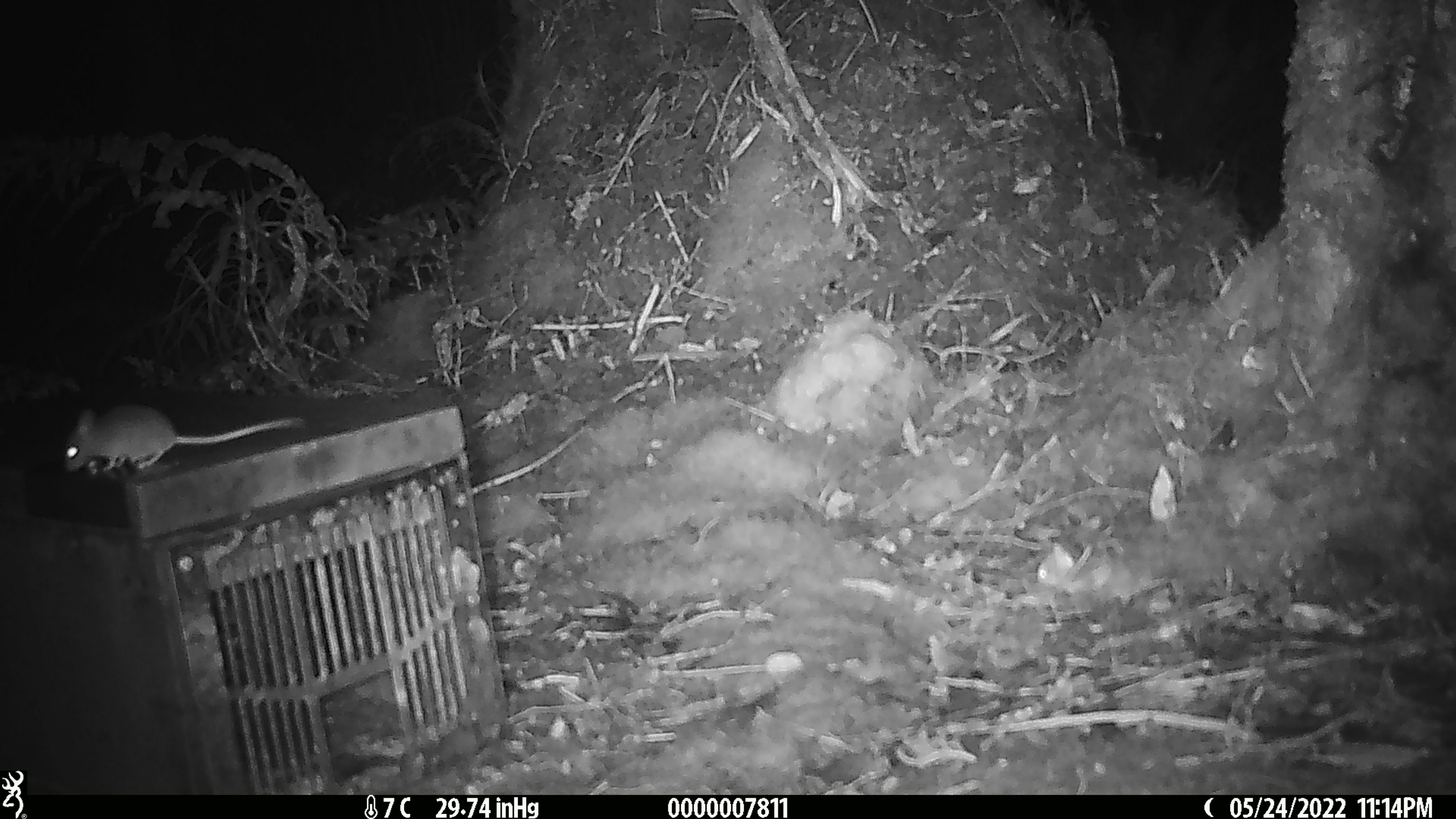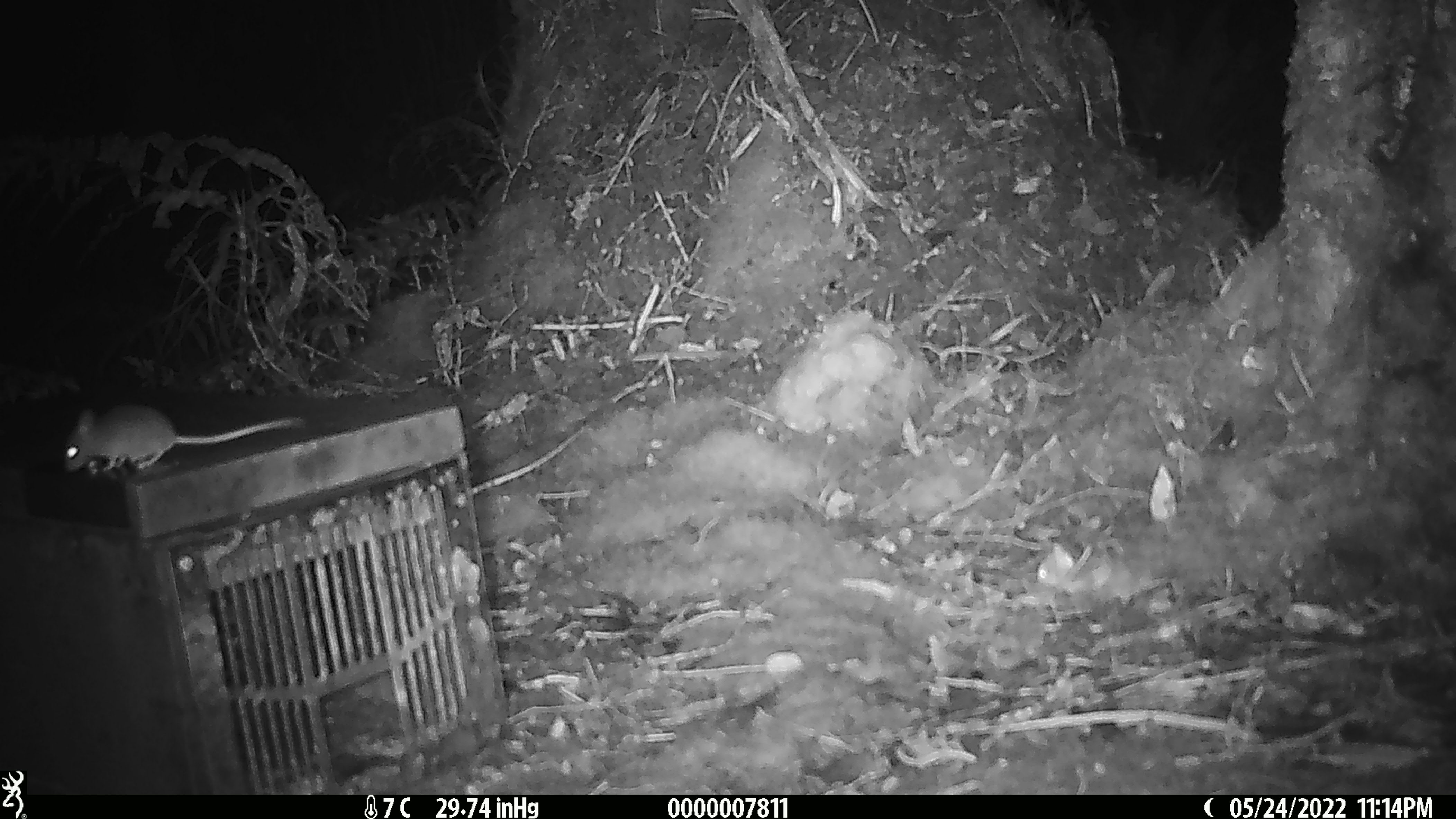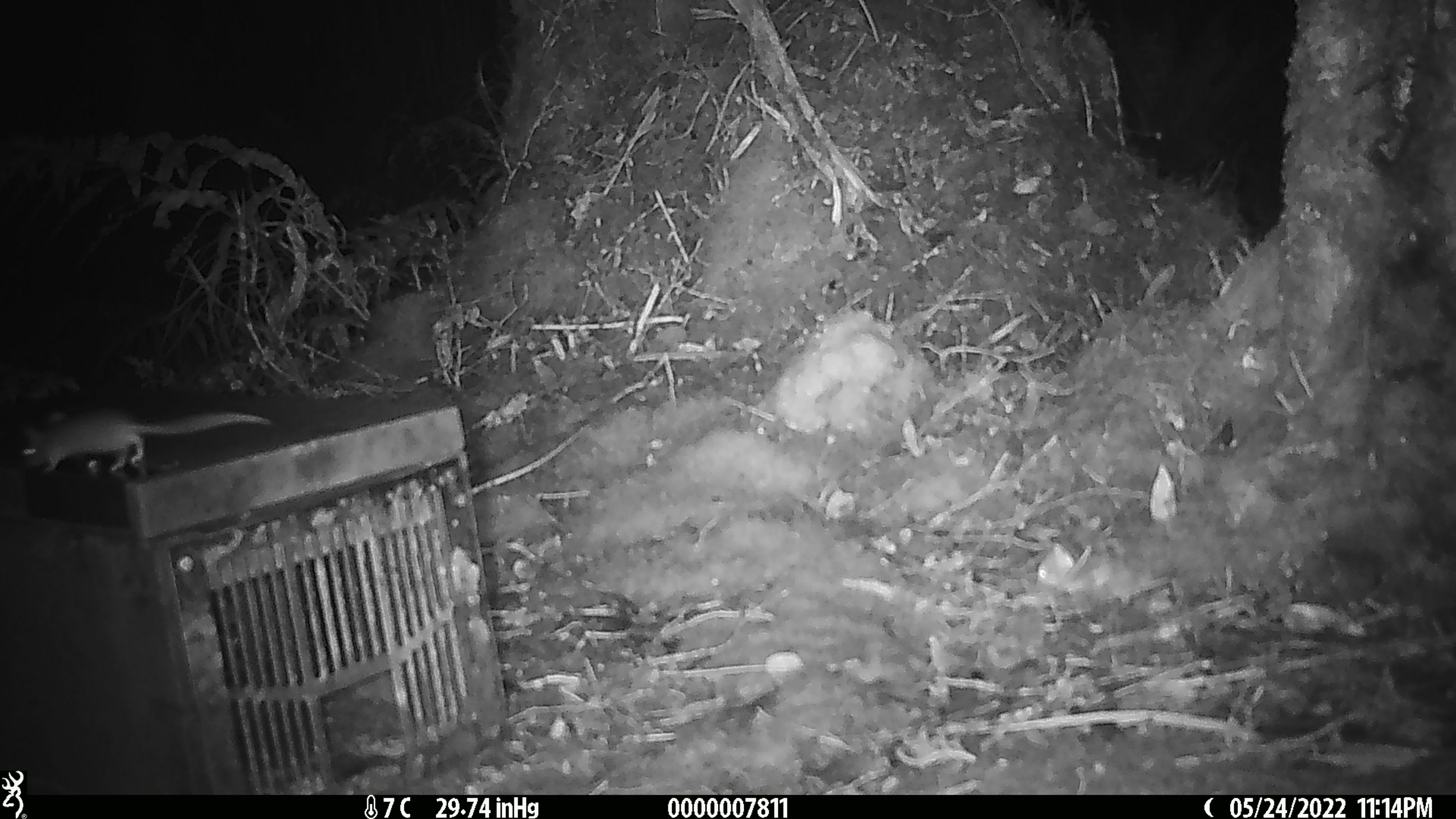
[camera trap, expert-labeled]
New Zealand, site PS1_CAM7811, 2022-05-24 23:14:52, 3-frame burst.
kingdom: Animalia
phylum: Chordata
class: Mammalia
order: Rodentia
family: Muridae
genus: Mus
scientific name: Mus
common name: mouse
Mouse (Mus).